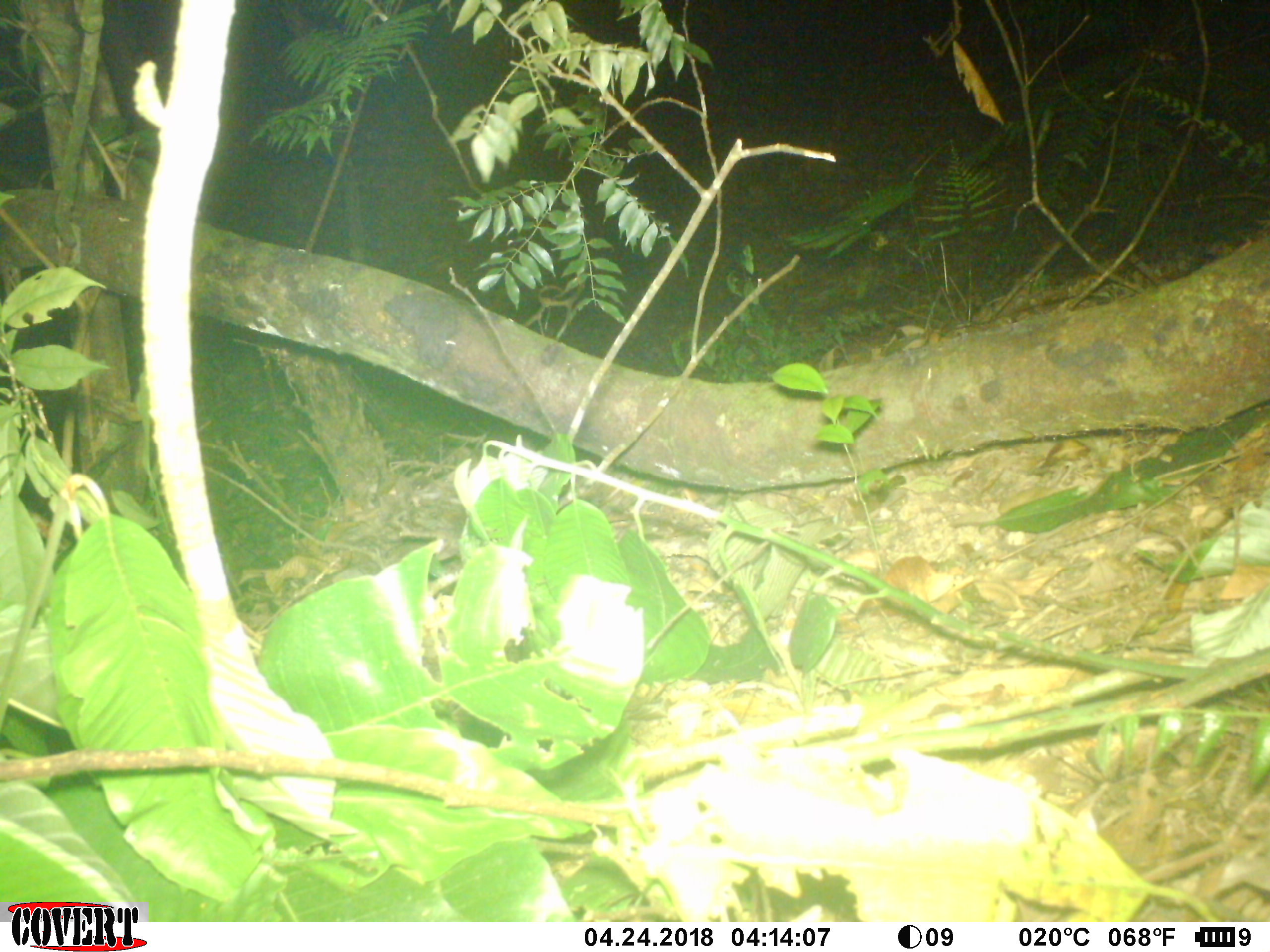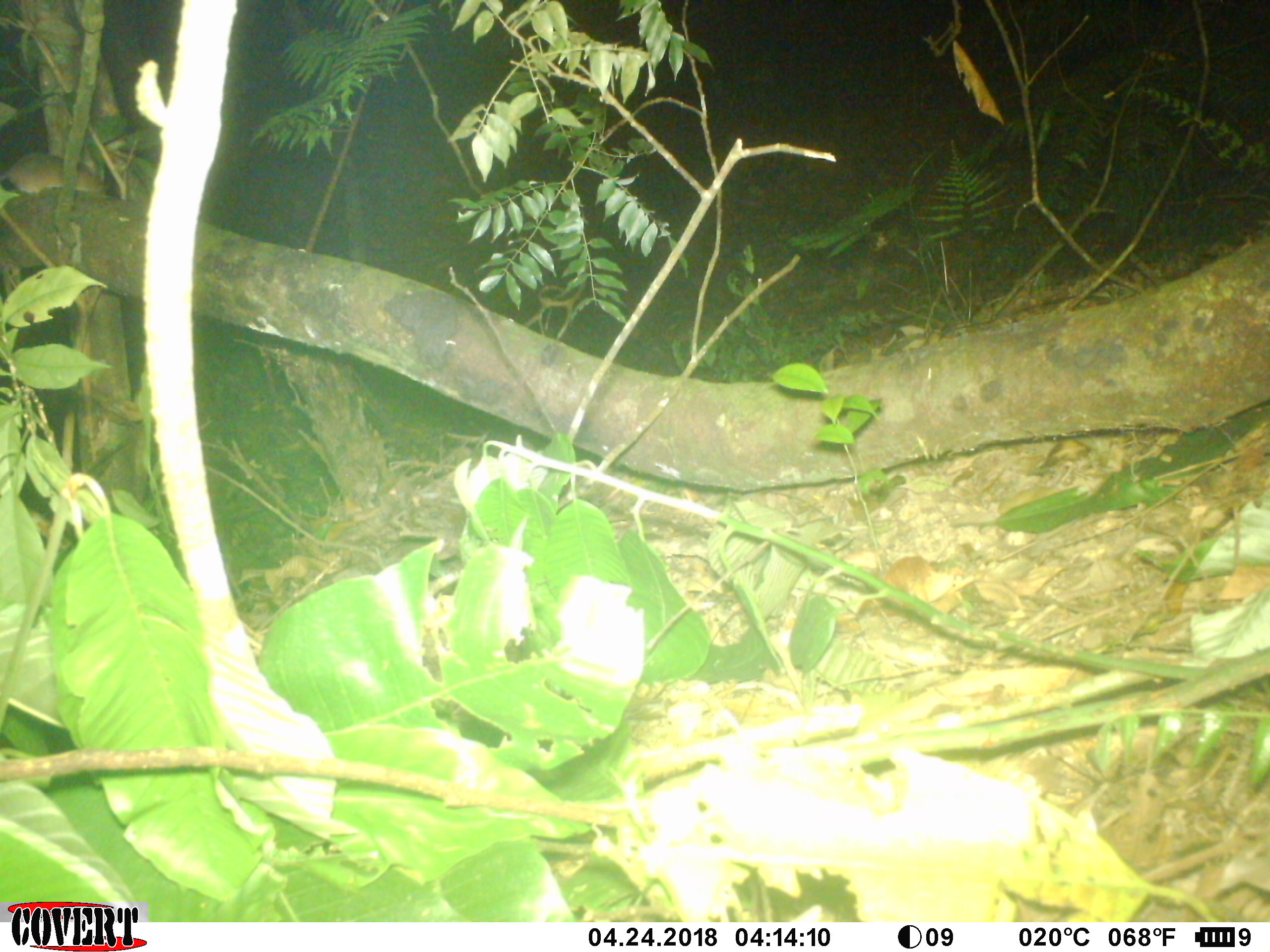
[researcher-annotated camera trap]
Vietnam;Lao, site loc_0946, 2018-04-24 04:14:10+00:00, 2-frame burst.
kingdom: Animalia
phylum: Chordata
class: Mammalia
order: Rodentia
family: Muridae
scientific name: Muridae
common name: old-world mice and rats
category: unidentified murid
Unidentified murid (old-world mice and rats) (Muridae). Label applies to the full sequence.